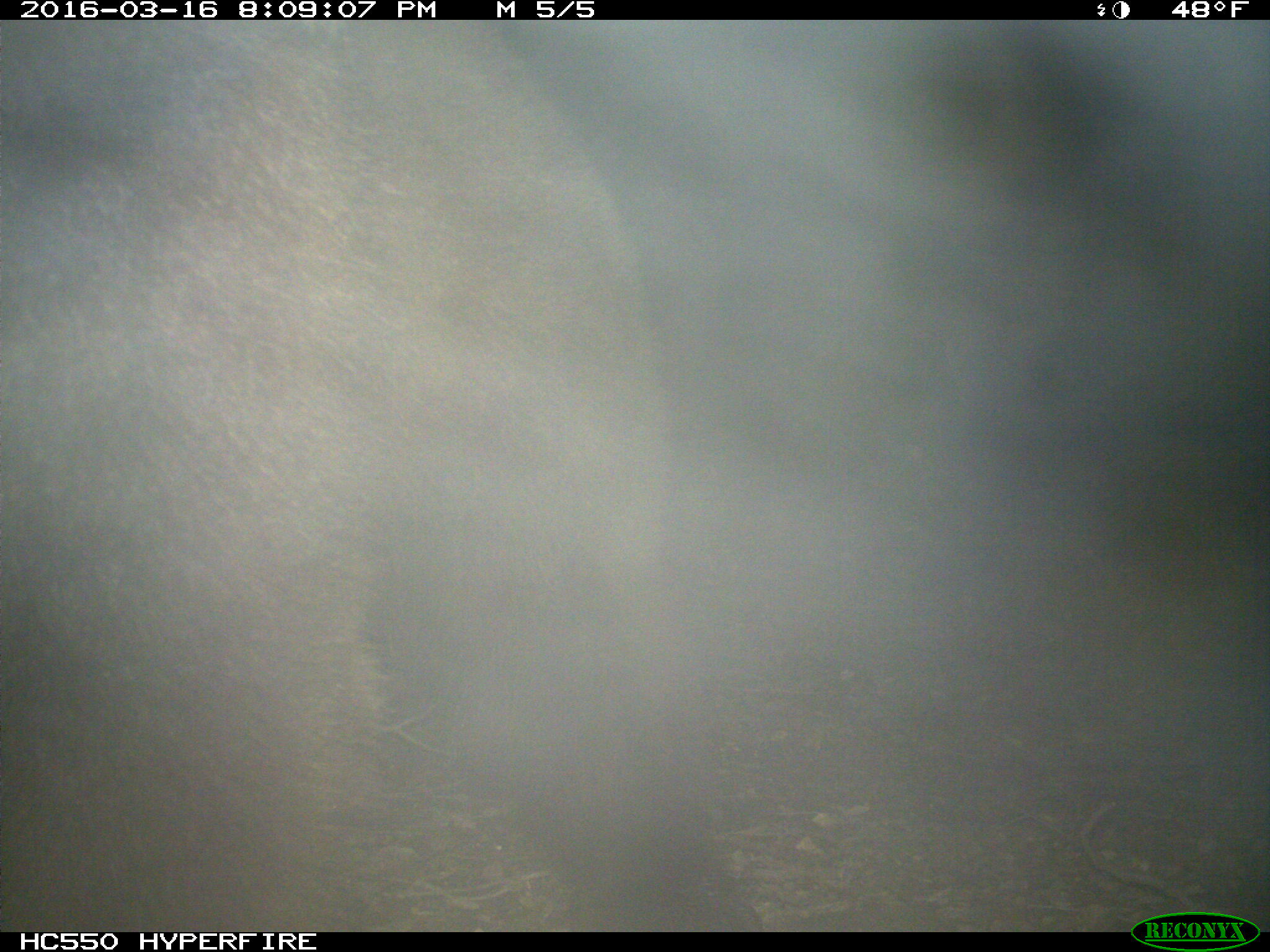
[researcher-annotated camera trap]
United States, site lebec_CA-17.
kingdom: Animalia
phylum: Chordata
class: Mammalia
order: Carnivora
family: Ursidae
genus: Ursus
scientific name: Ursus americanus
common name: american black bear